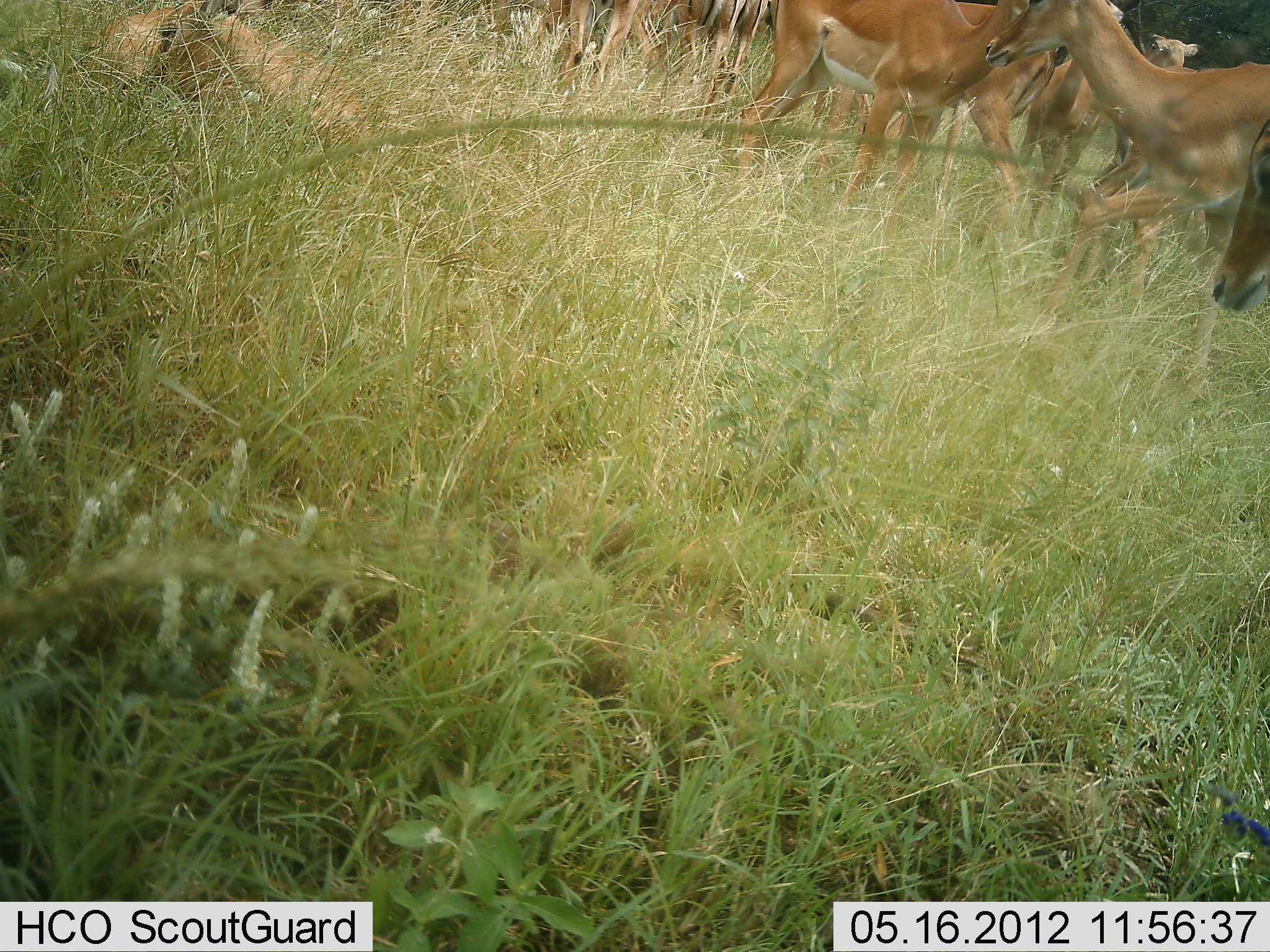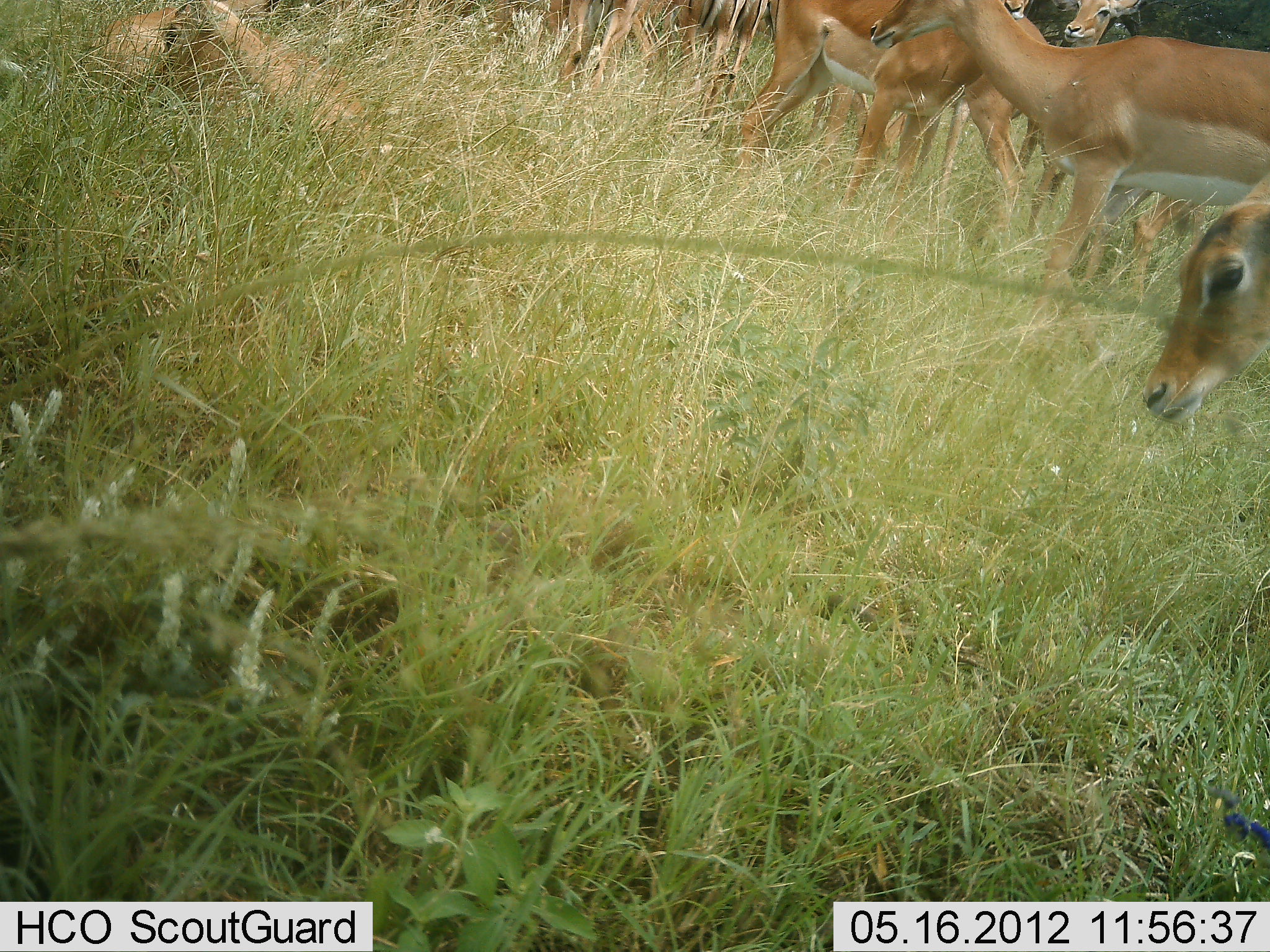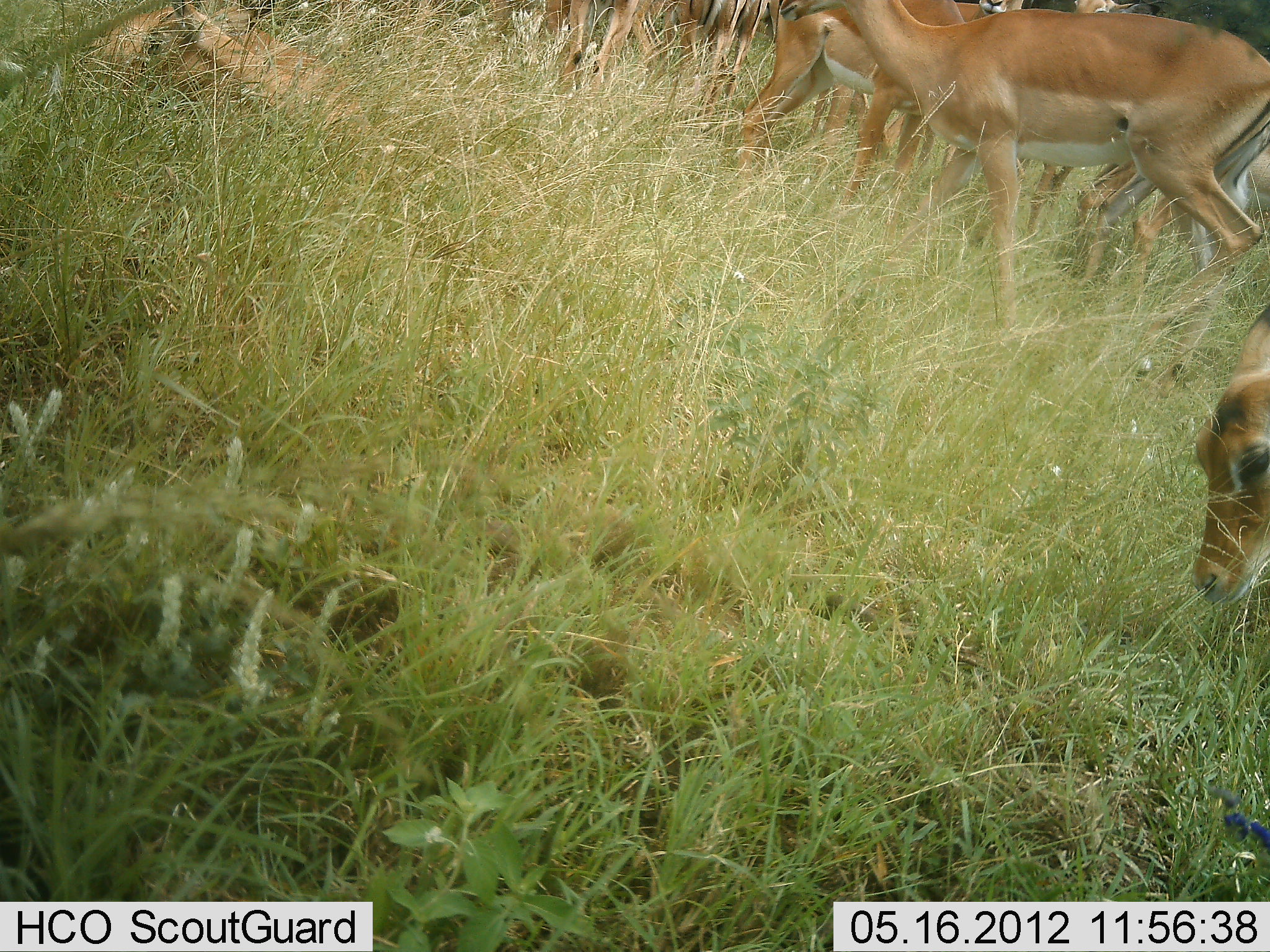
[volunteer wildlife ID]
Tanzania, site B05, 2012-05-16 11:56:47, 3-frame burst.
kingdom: Animalia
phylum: Chordata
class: Mammalia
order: Artiodactyla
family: Bovidae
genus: Aepyceros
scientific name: Aepyceros melampus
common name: impala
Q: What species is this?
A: Impala (Aepyceros melampus).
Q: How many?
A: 10.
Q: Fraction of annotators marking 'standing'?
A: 75%.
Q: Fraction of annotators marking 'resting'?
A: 94%.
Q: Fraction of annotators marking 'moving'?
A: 31%.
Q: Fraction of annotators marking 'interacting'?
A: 0%.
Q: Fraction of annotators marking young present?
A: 6%.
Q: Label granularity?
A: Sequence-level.